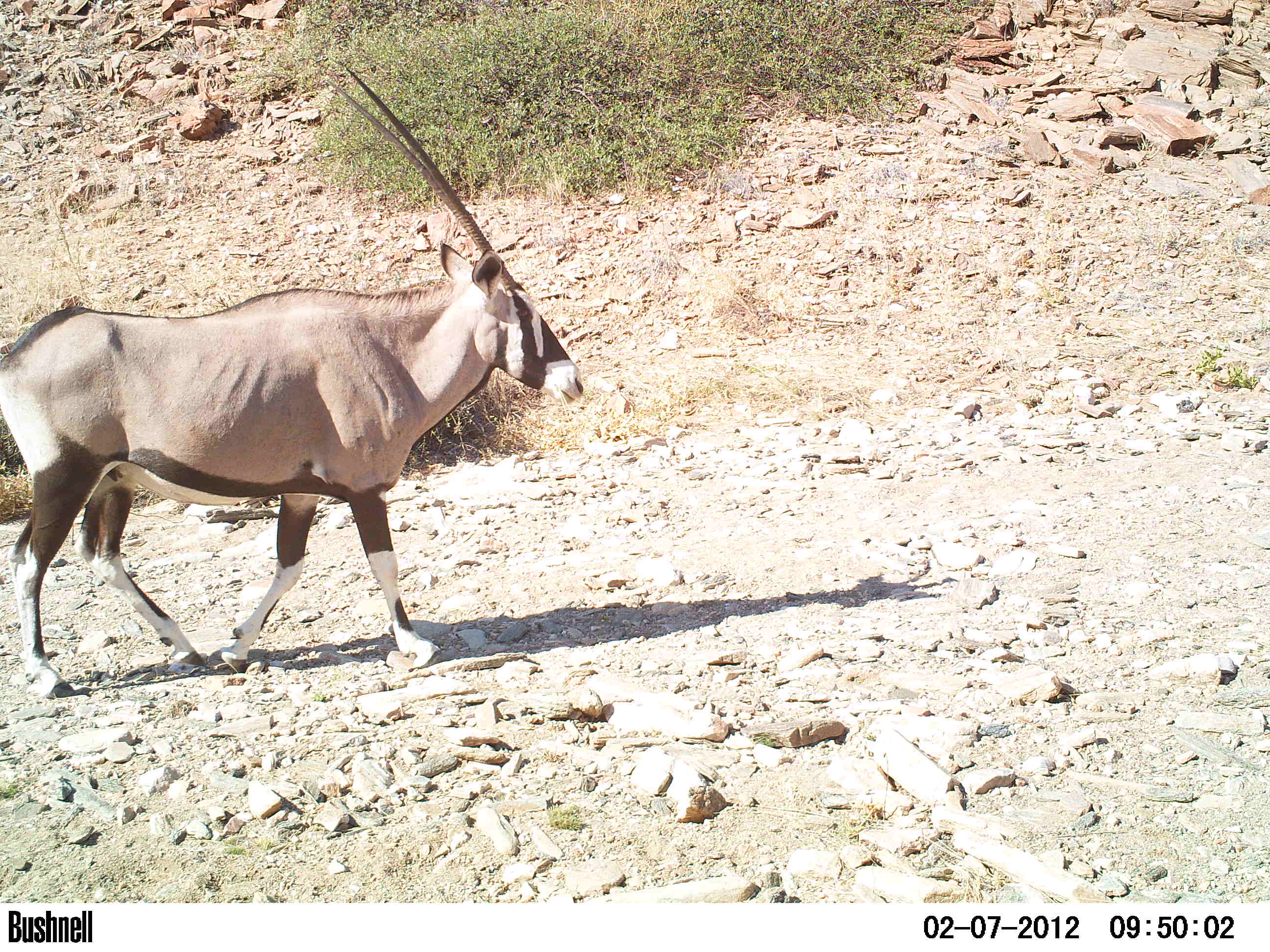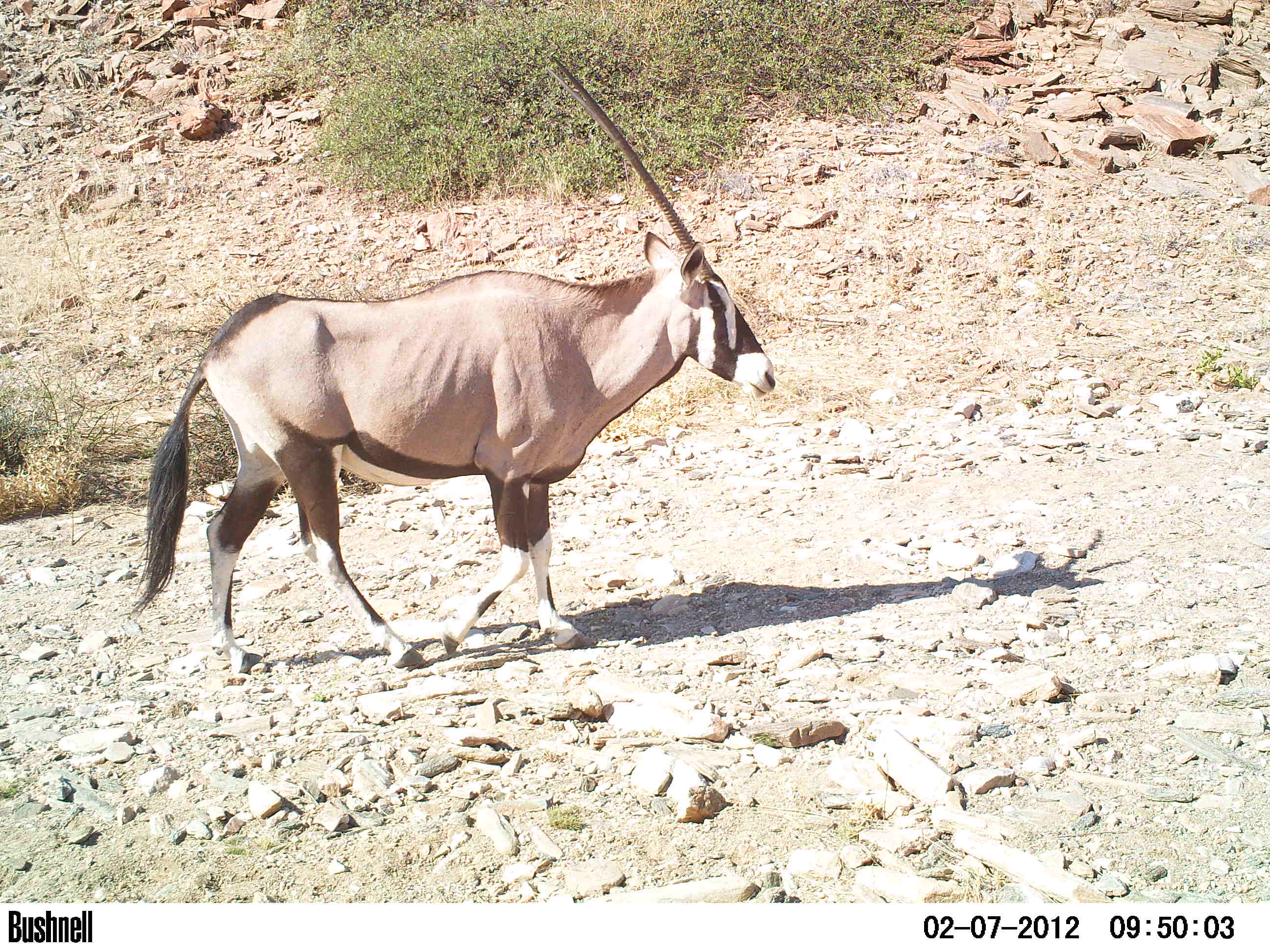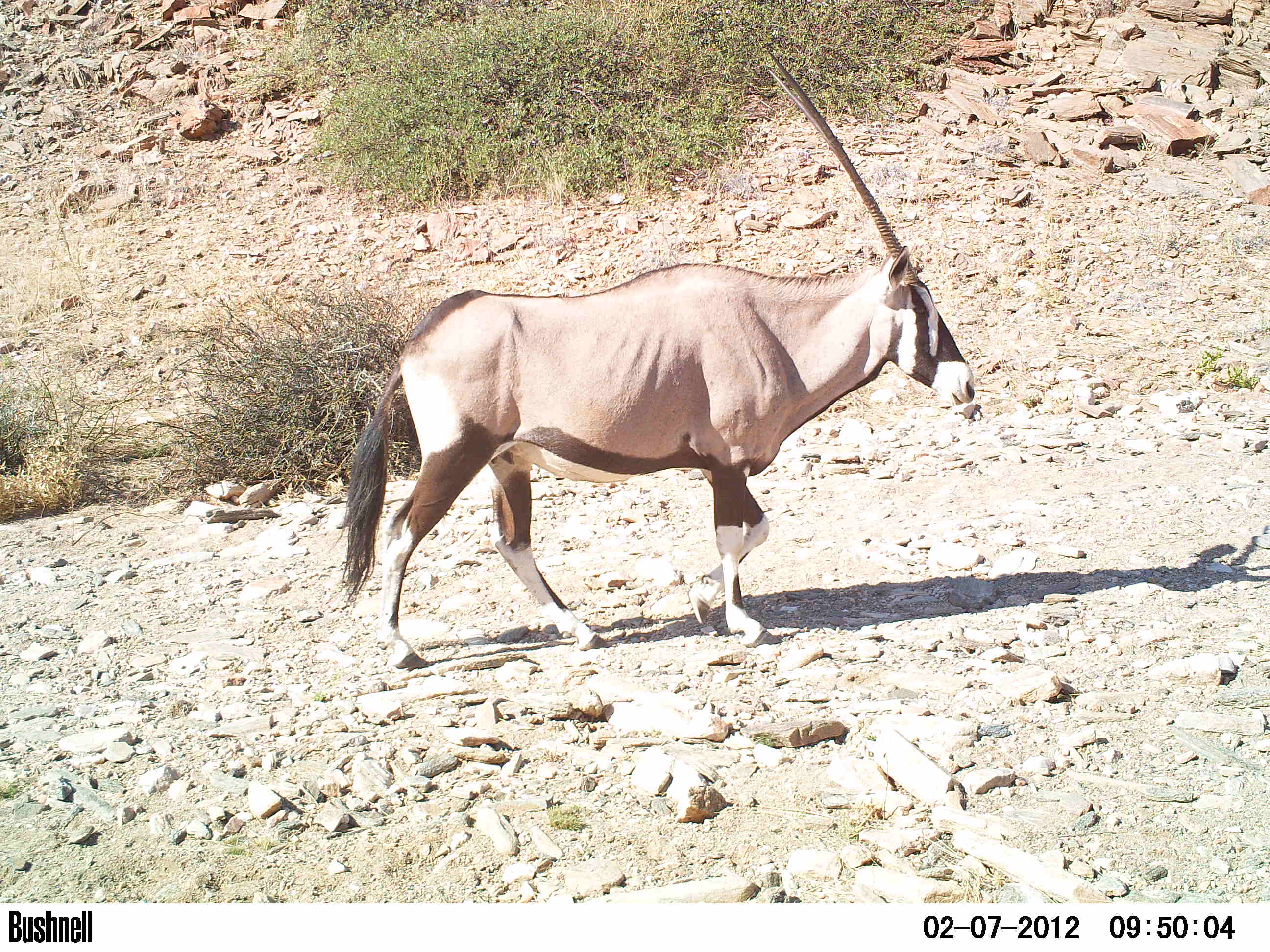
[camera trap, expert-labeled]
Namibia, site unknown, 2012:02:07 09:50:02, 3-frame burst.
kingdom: Animalia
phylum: Chordata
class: Mammalia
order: Artiodactyla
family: Bovidae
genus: Oryx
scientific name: Oryx gazella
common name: gemsbok